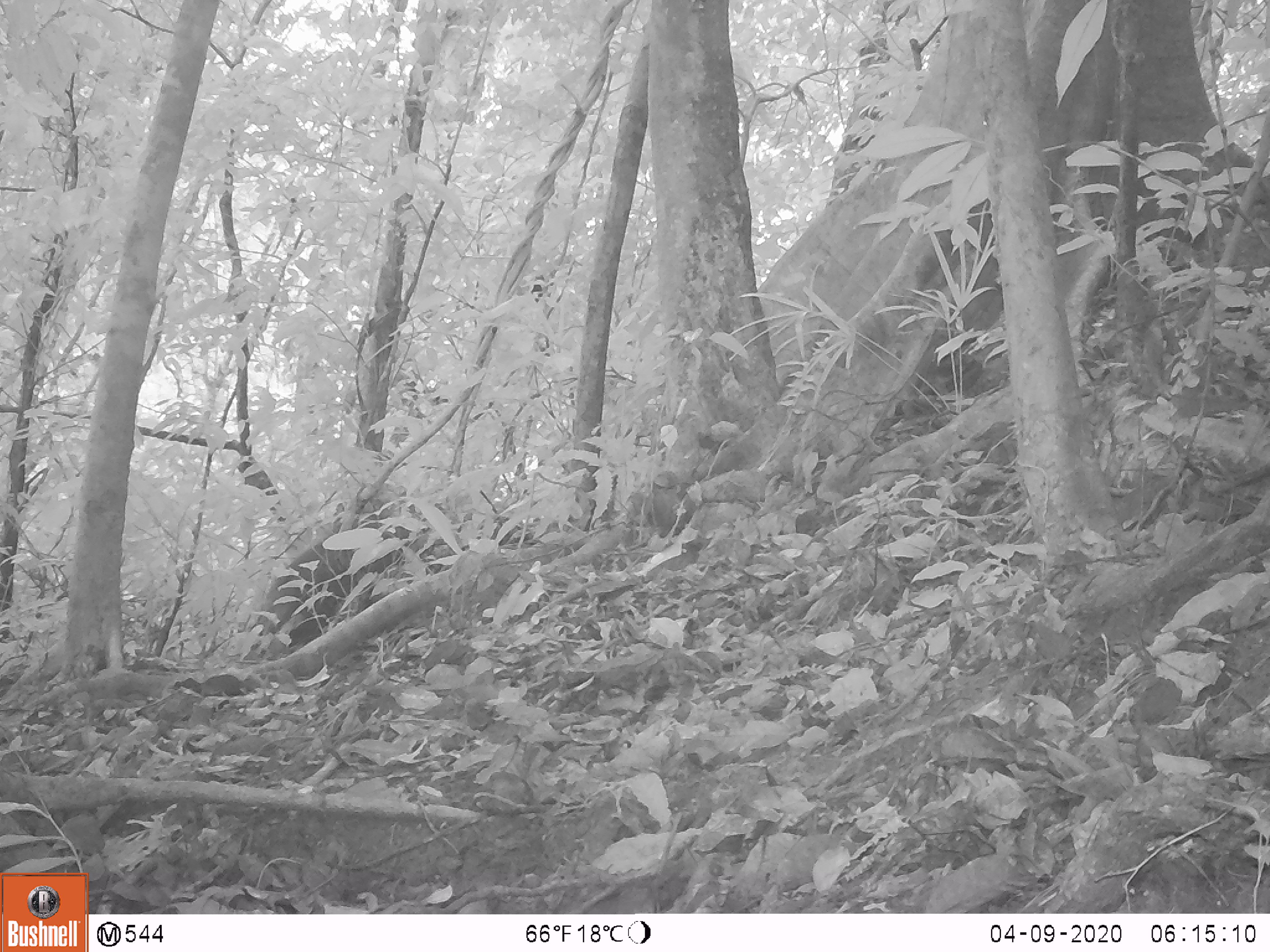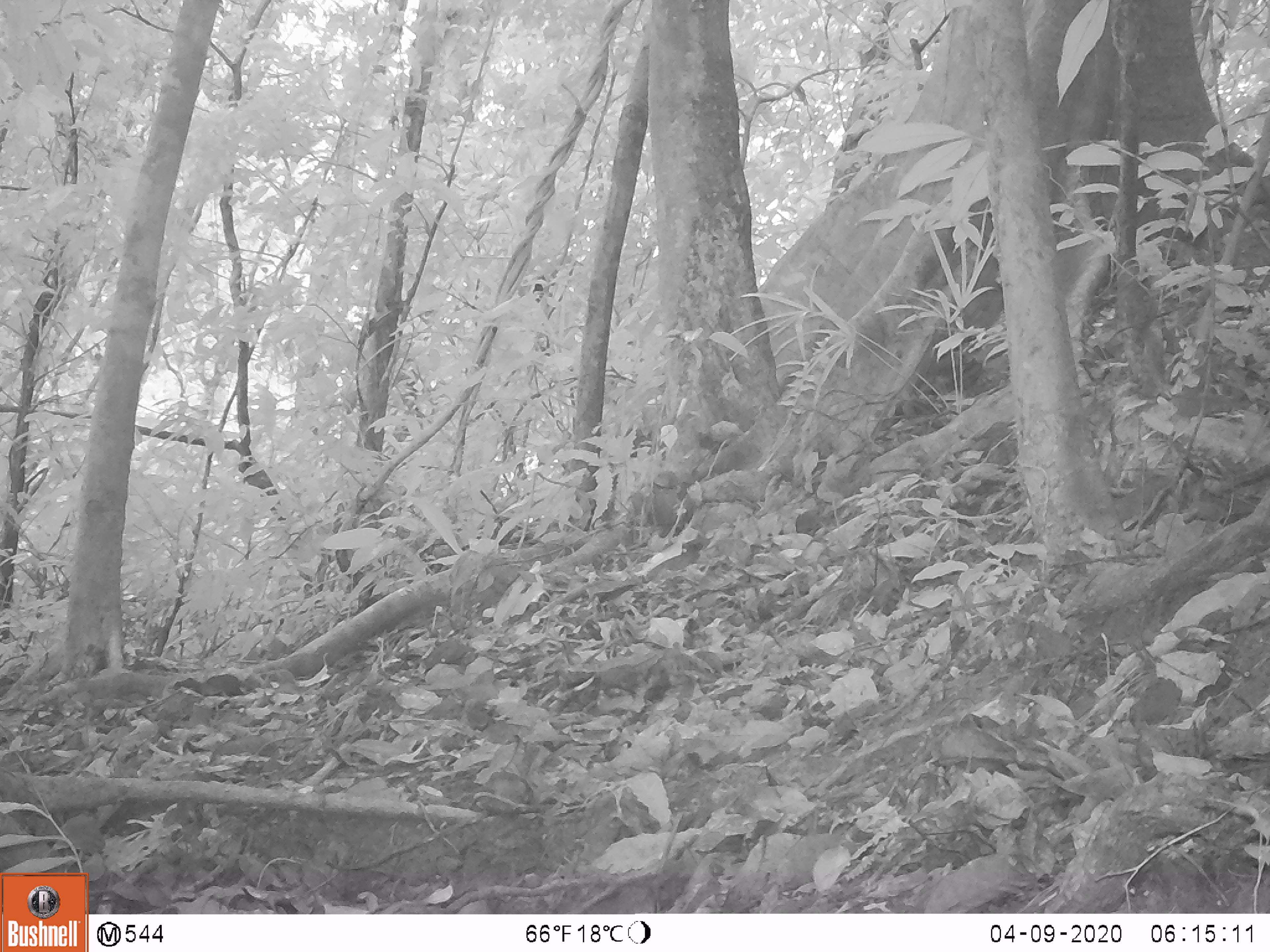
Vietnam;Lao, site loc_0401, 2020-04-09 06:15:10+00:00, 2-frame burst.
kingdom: Animalia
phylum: Chordata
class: Mammalia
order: Artiodactyla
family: Cervidae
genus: Muntiacus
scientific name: Muntiacus rooseveltorum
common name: roosevelt's muntjac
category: roosevelts muntjac group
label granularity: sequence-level